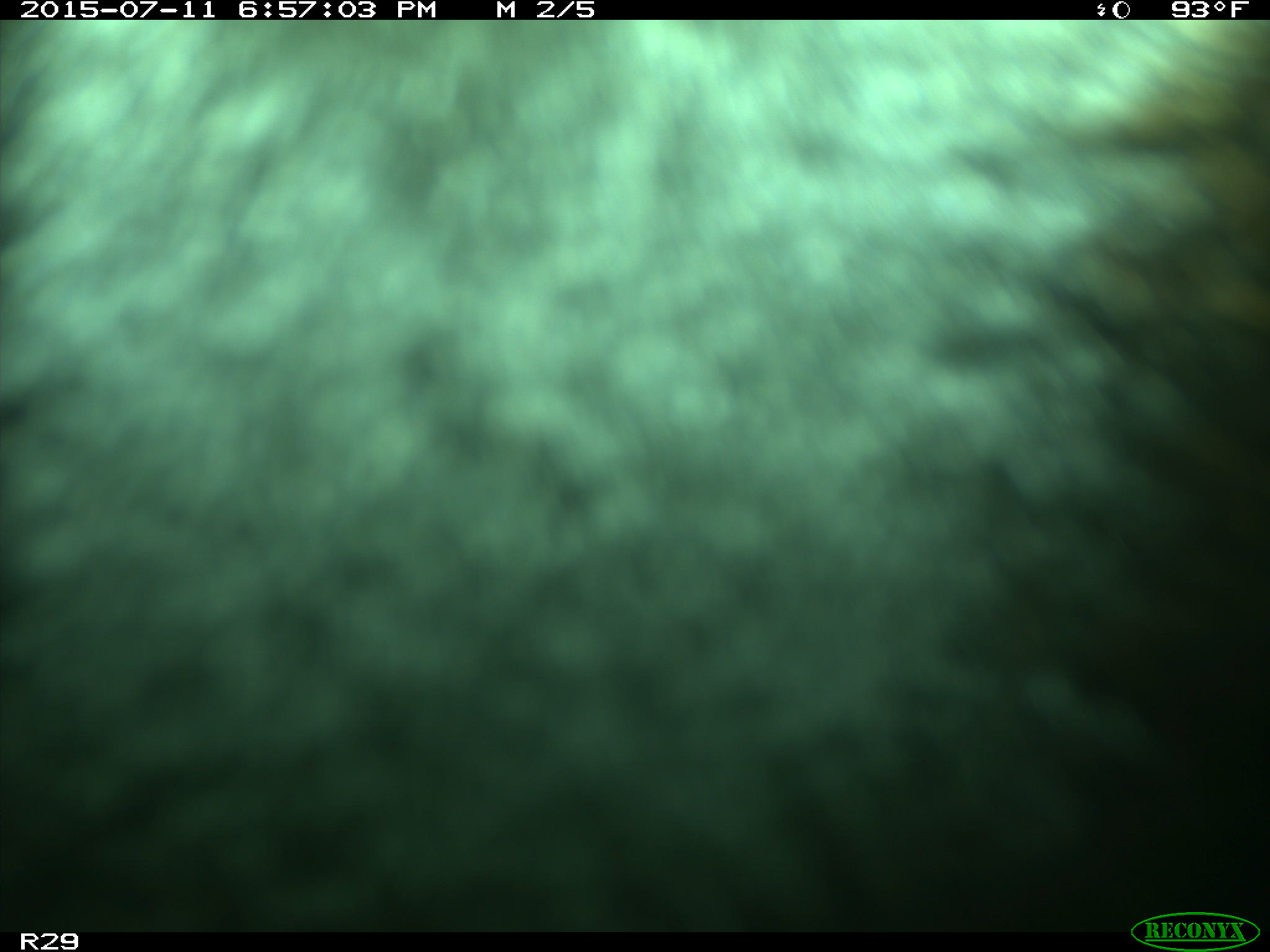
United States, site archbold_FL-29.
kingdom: Animalia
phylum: Chordata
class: Mammalia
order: Artiodactyla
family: Bovidae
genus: Bos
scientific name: Bos taurus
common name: domestic cow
Bos taurus (domestic cow).